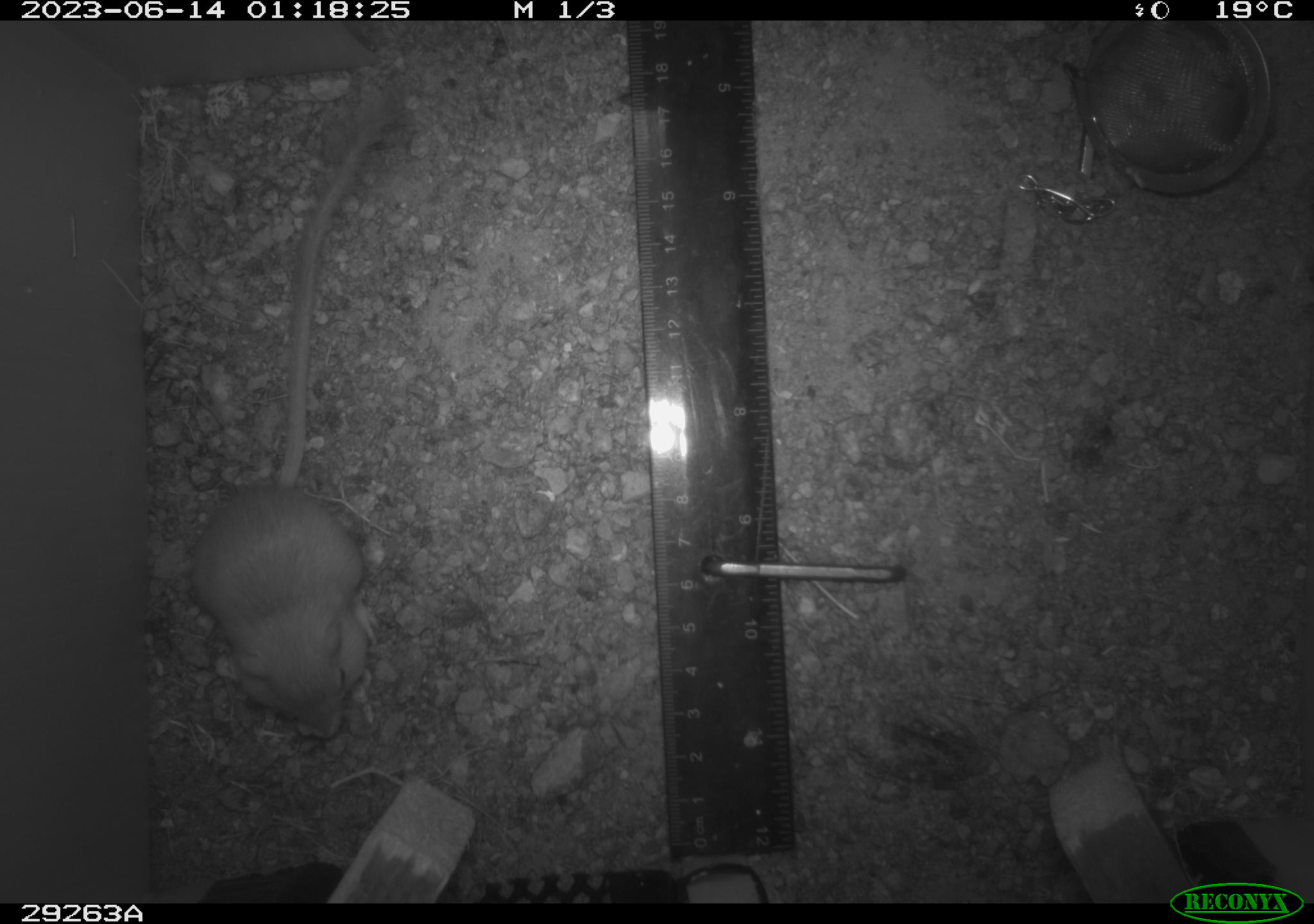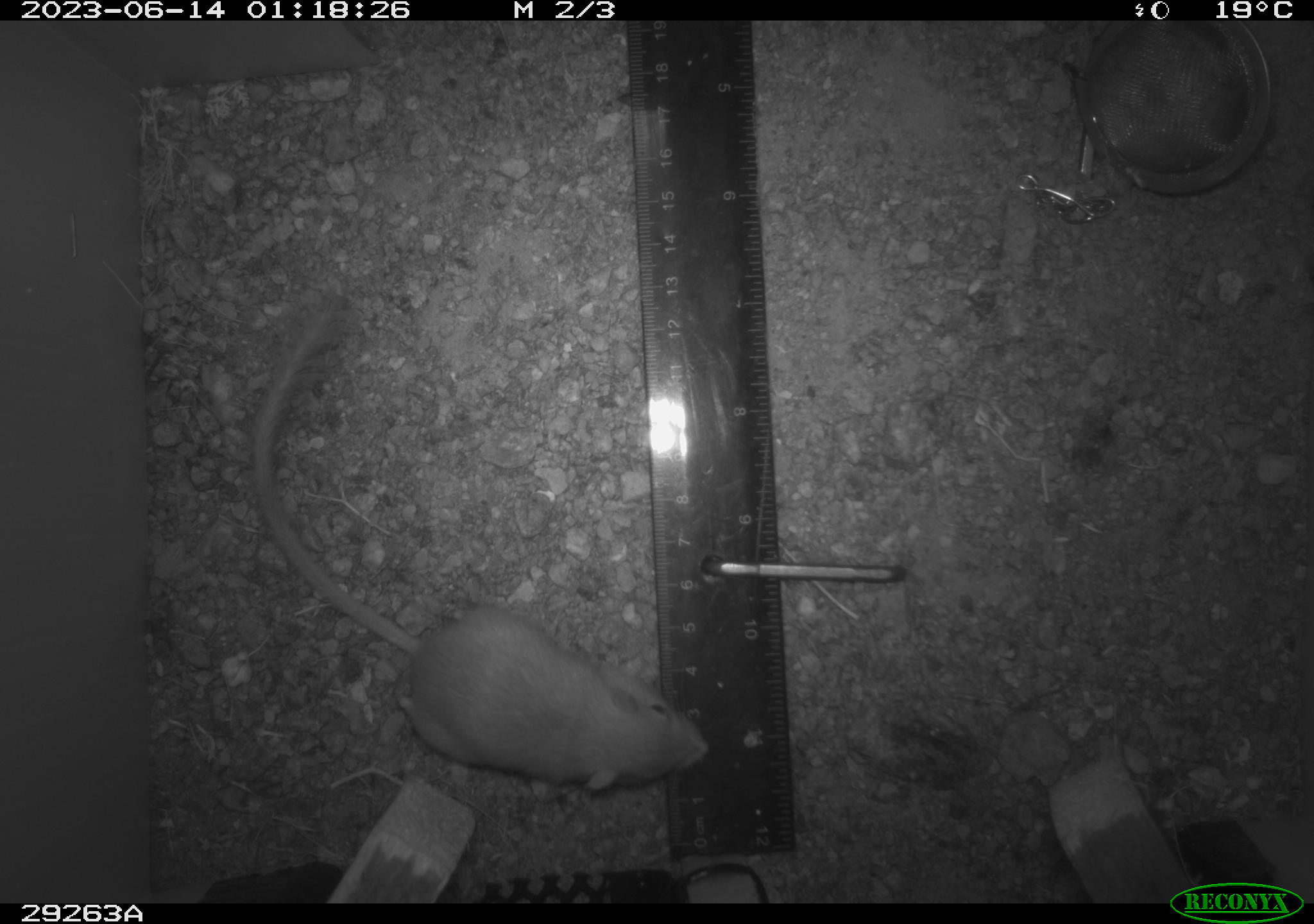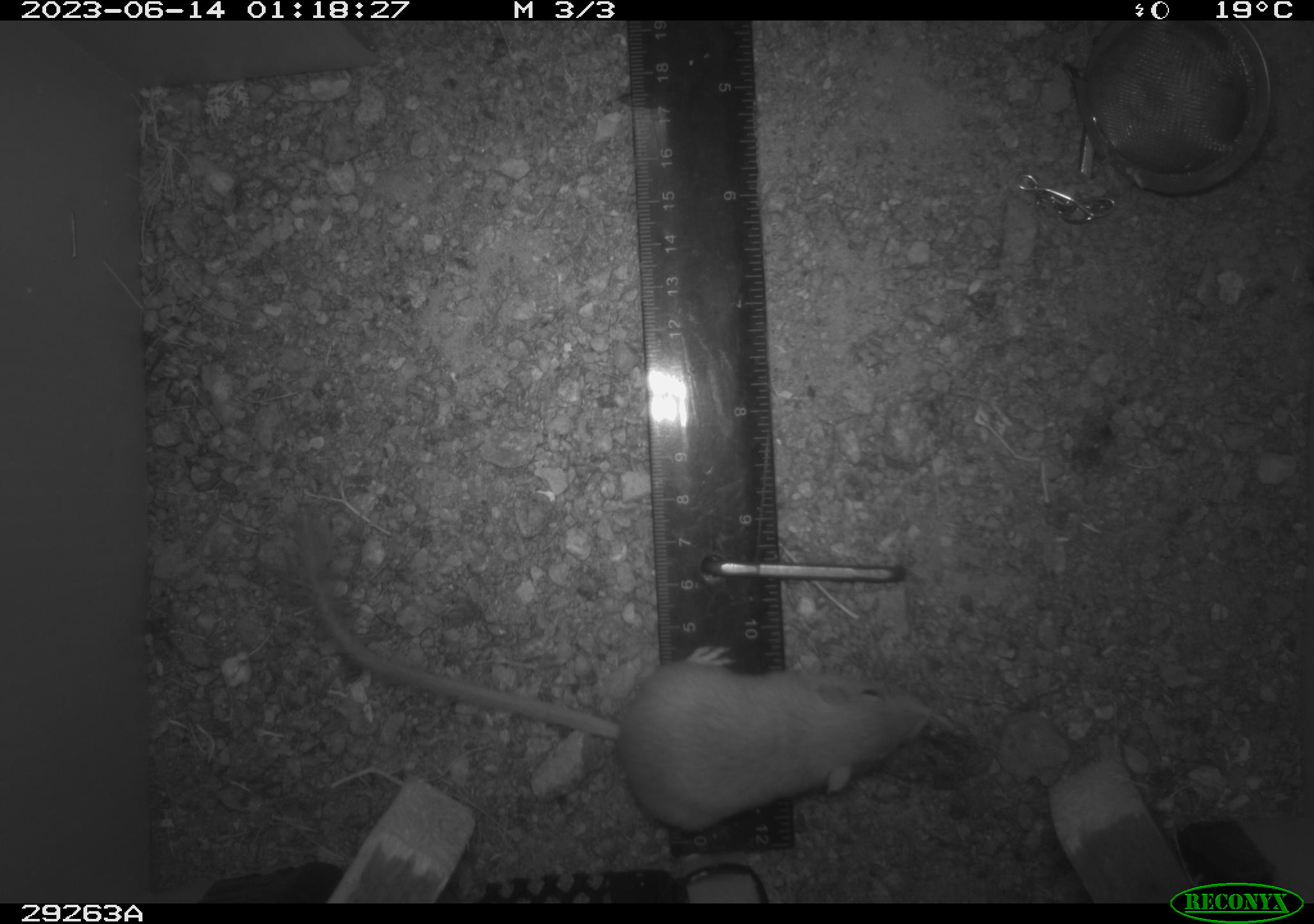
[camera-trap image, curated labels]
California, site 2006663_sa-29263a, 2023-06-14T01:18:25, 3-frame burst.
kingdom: Animalia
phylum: Chordata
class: Mammalia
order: Rodentia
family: Heteromyidae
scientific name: Heteromyidae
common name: kangaroo rats and pocket mice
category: heteromyidae family